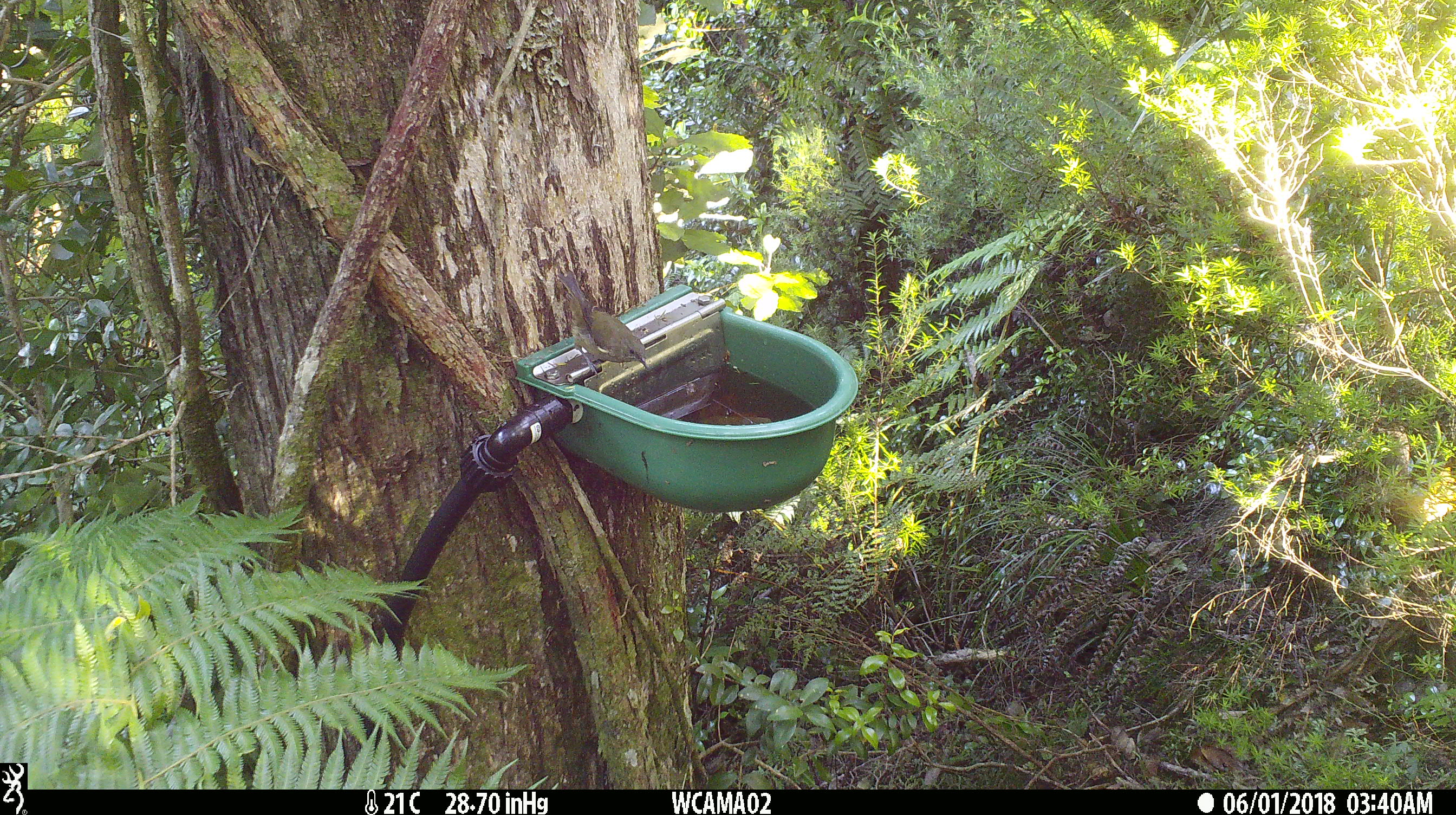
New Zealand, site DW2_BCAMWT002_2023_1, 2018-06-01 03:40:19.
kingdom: Animalia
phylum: Chordata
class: Aves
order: Passeriformes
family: Meliphagidae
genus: Anthornis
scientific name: Anthornis melanura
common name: new zealand bellbird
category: bellbird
Bellbird (new zealand bellbird) (Anthornis melanura).